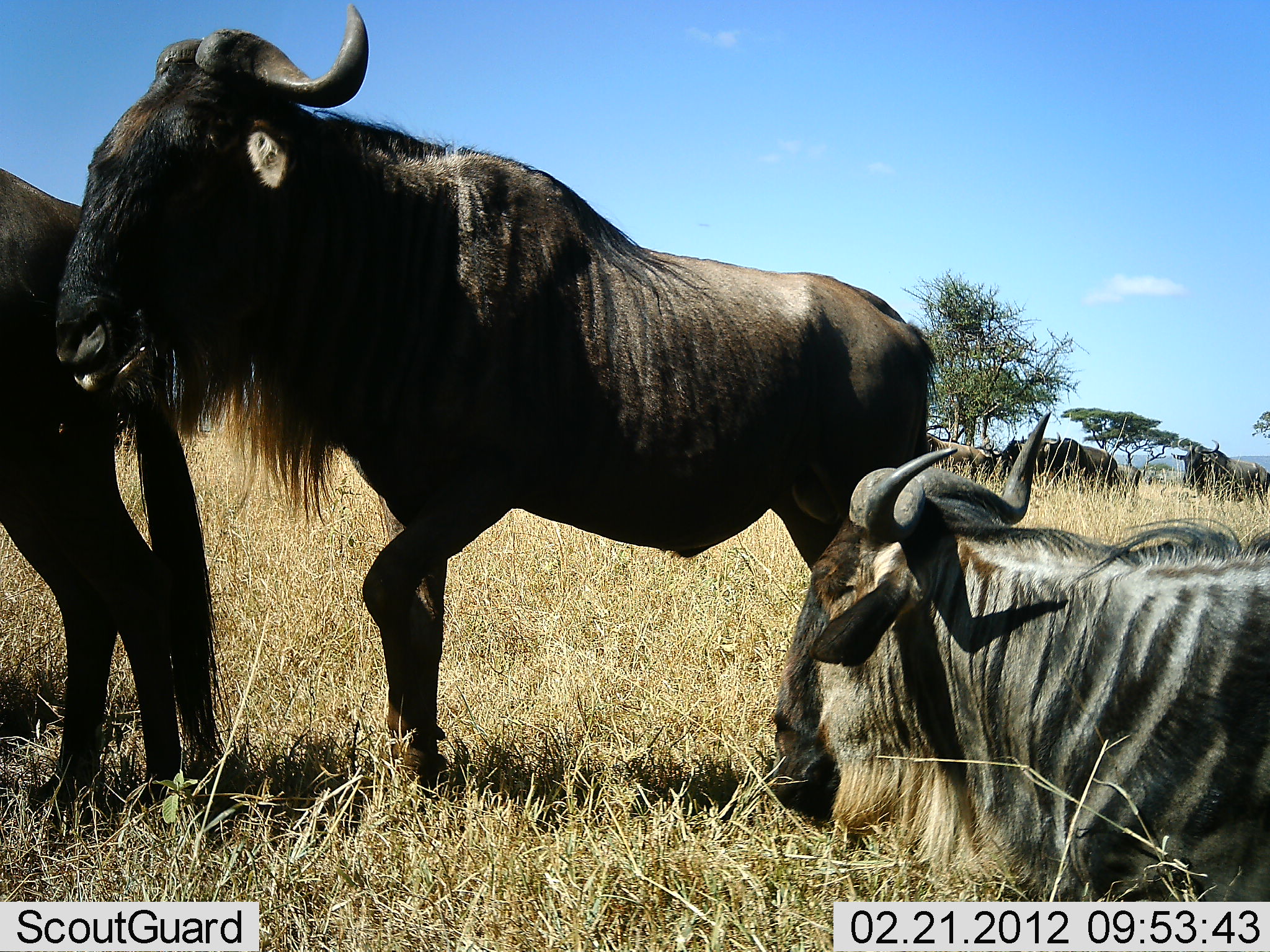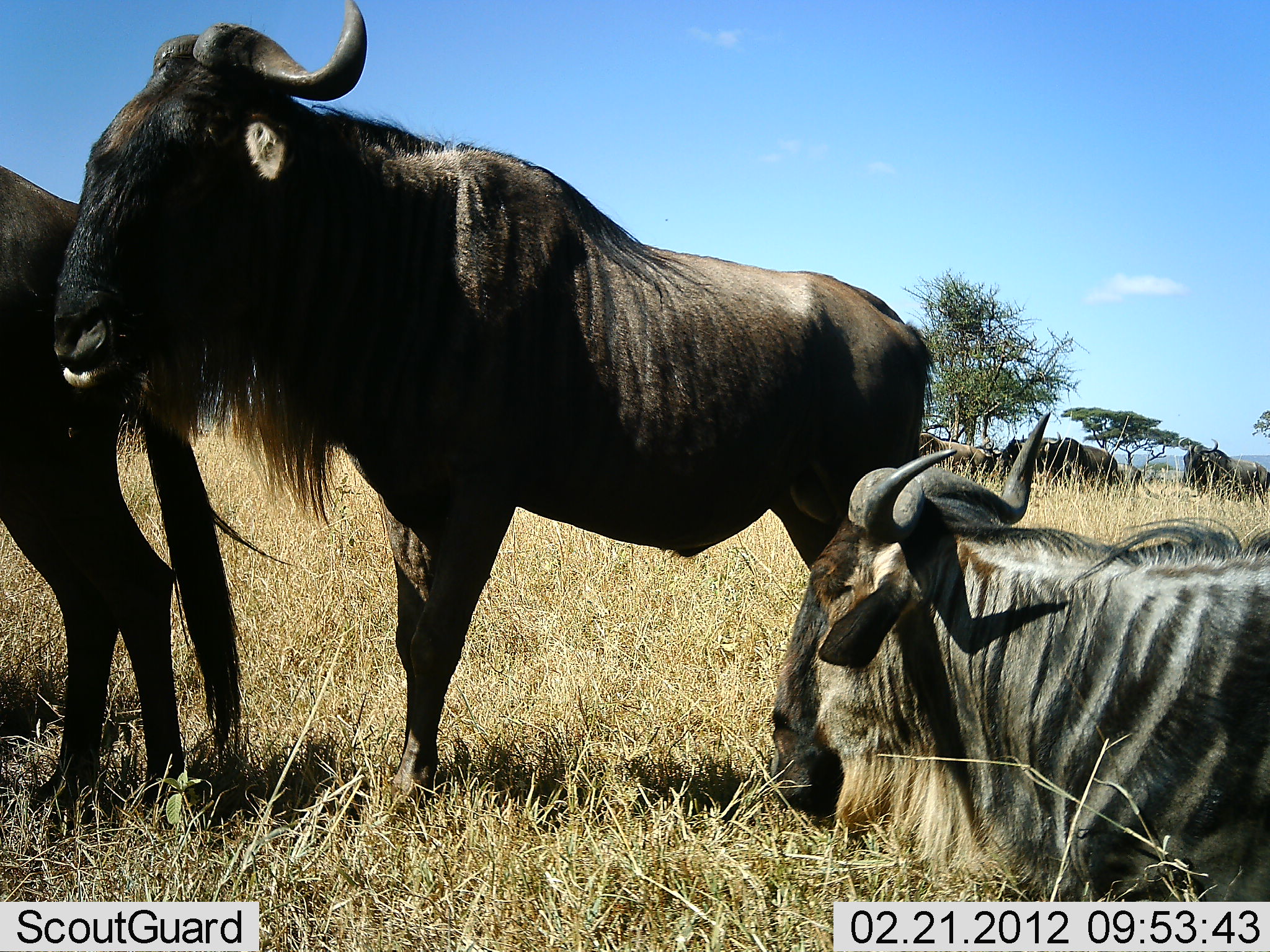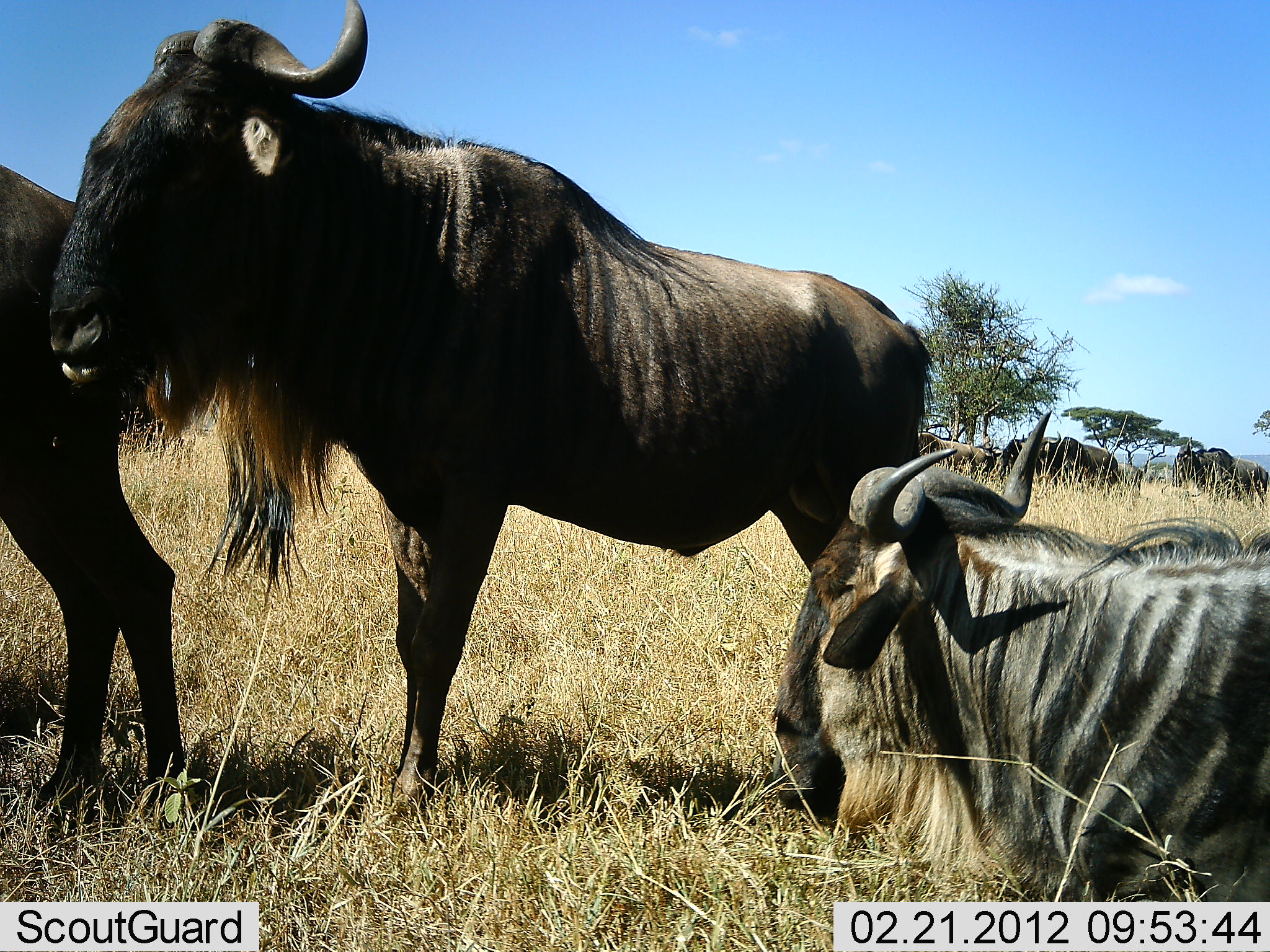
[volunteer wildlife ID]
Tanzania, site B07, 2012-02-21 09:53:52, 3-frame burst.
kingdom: Animalia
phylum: Chordata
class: Mammalia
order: Artiodactyla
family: Bovidae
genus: Connochaetes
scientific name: Connochaetes taurinus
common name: blue wildebeest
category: wildebeest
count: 5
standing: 91%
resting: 100%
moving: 9%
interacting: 5%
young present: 0%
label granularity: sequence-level